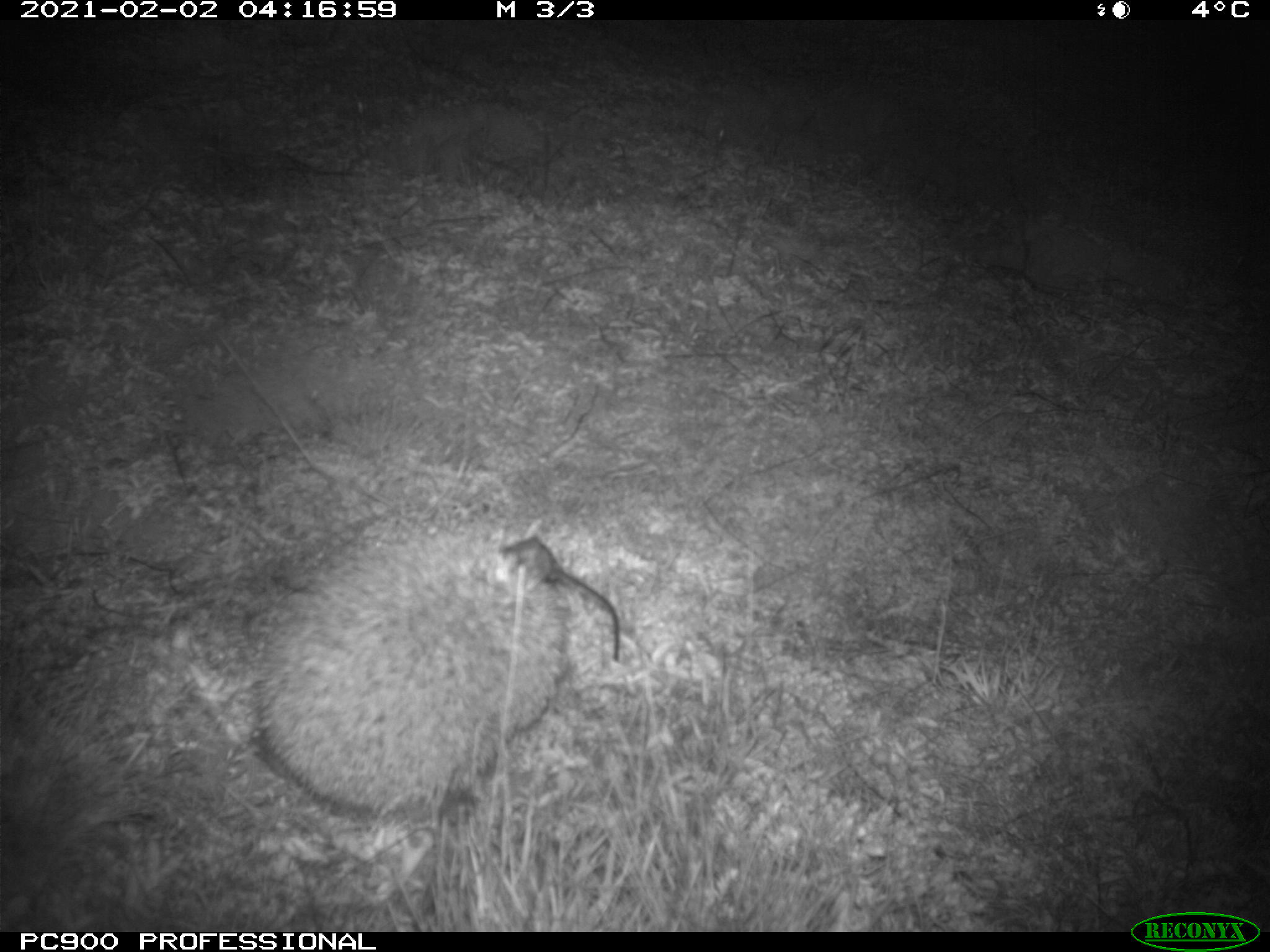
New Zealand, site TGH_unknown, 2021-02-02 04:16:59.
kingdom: Animalia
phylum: Chordata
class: Mammalia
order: Eulipotyphla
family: Erinaceidae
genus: Erinaceus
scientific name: Erinaceus europaeus europaeus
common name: european hedgehog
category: hedgehog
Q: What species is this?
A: Hedgehog (european hedgehog) (Erinaceus europaeus europaeus).